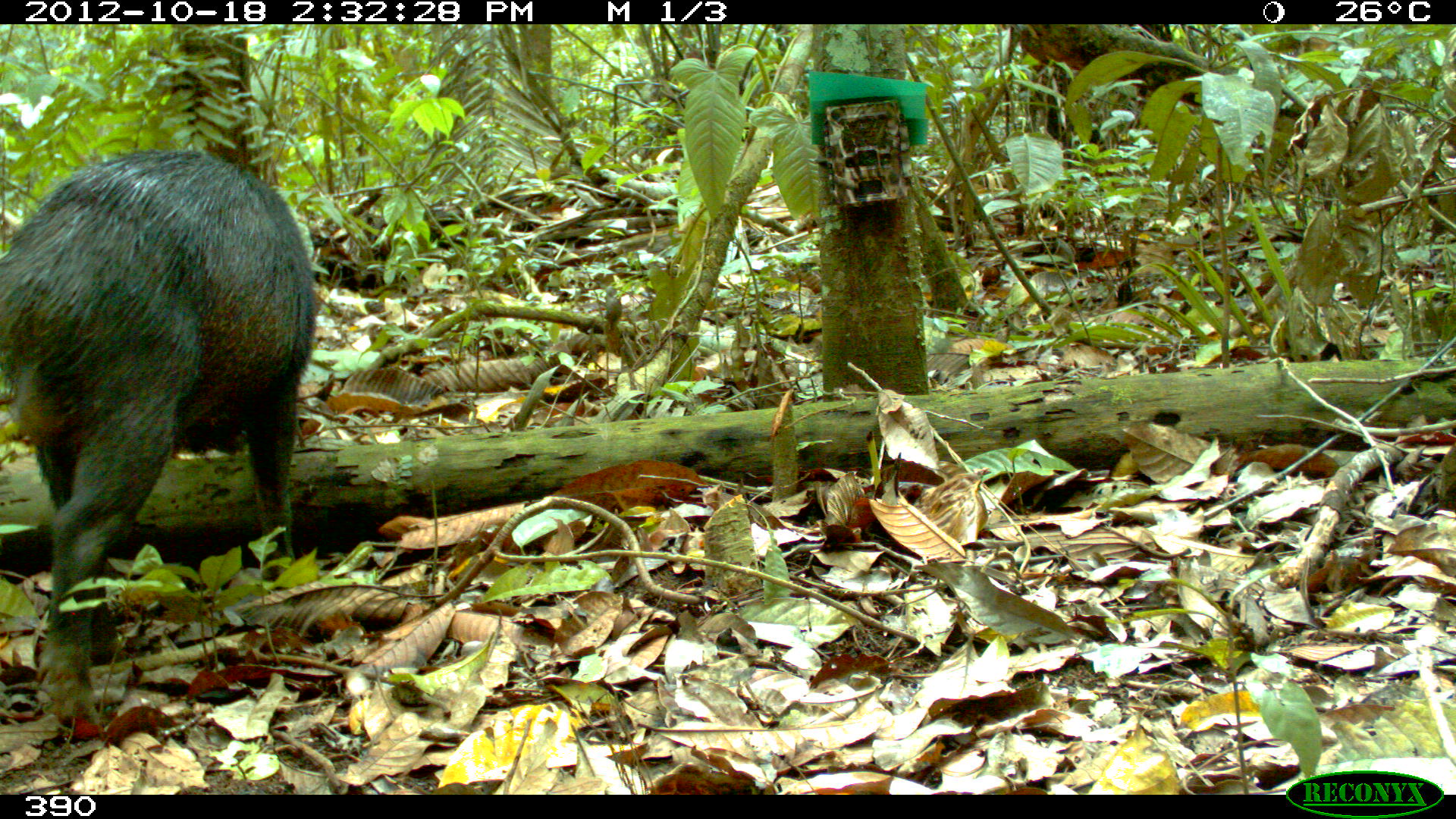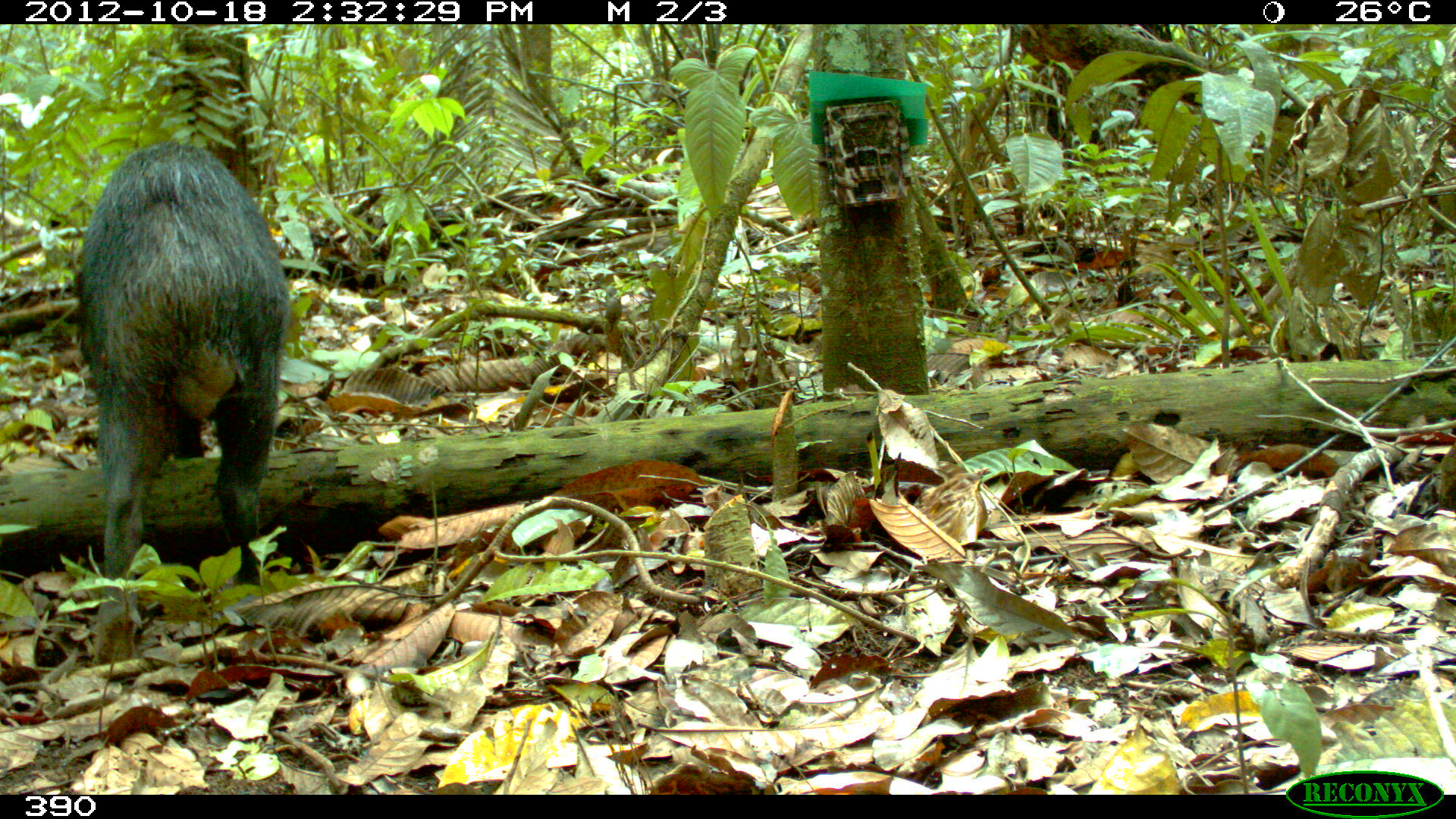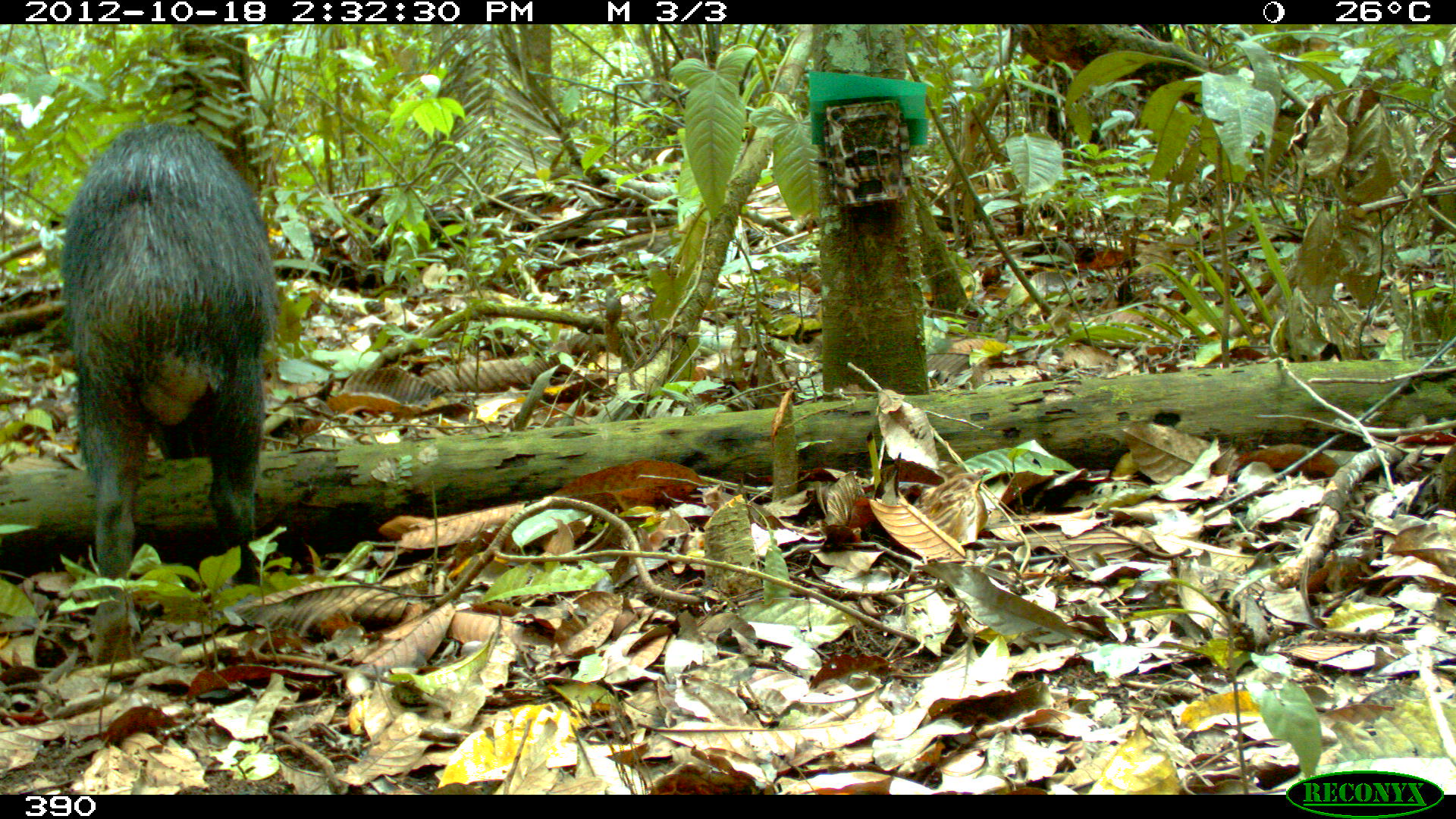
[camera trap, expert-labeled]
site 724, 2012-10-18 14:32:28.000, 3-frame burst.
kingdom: Animalia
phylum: Chordata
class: Mammalia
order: Artiodactyla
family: Tayassuidae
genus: Tayassu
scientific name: Tayassu pecari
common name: white-lipped peccary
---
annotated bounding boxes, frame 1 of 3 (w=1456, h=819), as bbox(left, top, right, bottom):
tayassu pecari: bbox(0, 147, 318, 733)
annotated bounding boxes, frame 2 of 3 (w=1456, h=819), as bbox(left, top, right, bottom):
tayassu pecari: bbox(76, 142, 290, 663)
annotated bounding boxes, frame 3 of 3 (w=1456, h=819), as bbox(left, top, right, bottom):
tayassu pecari: bbox(59, 120, 278, 666)